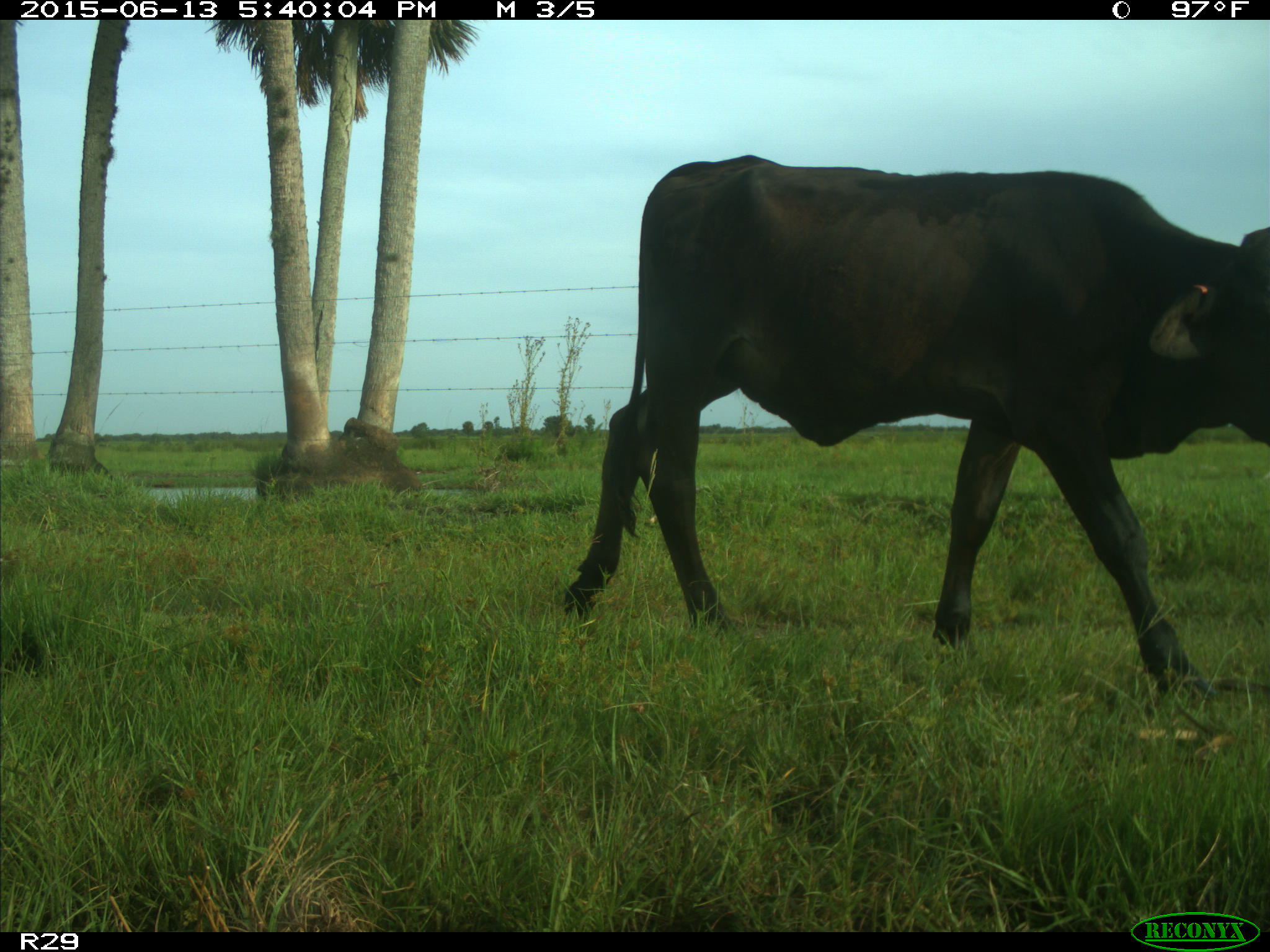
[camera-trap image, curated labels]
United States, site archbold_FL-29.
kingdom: Animalia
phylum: Chordata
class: Mammalia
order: Artiodactyla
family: Bovidae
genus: Bos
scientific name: Bos taurus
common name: domestic cow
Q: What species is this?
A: Bos taurus (domestic cow).